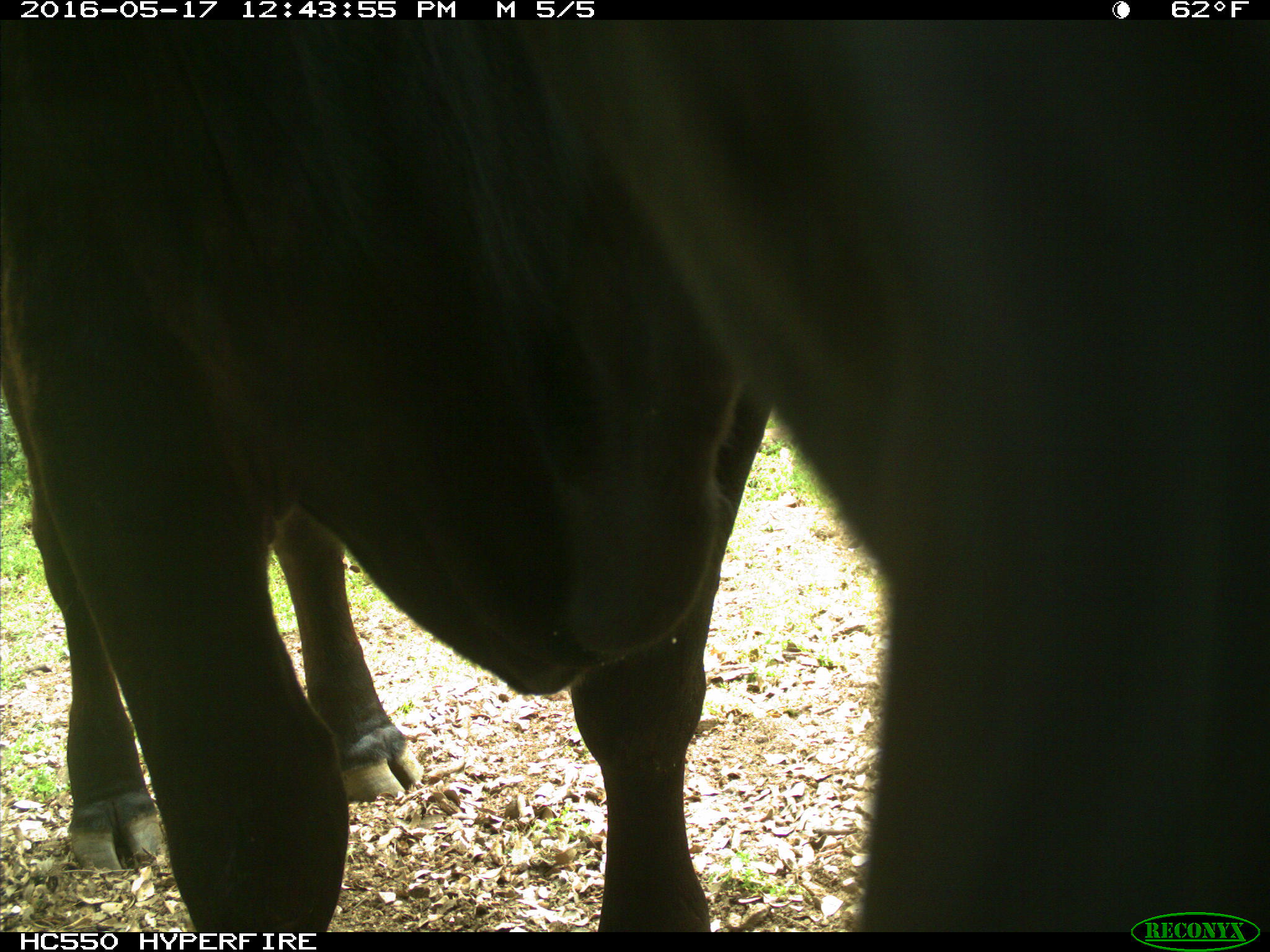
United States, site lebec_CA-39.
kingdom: Animalia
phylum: Chordata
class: Mammalia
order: Artiodactyla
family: Bovidae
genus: Bos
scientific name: Bos taurus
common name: domestic cow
Bos taurus (domestic cow).